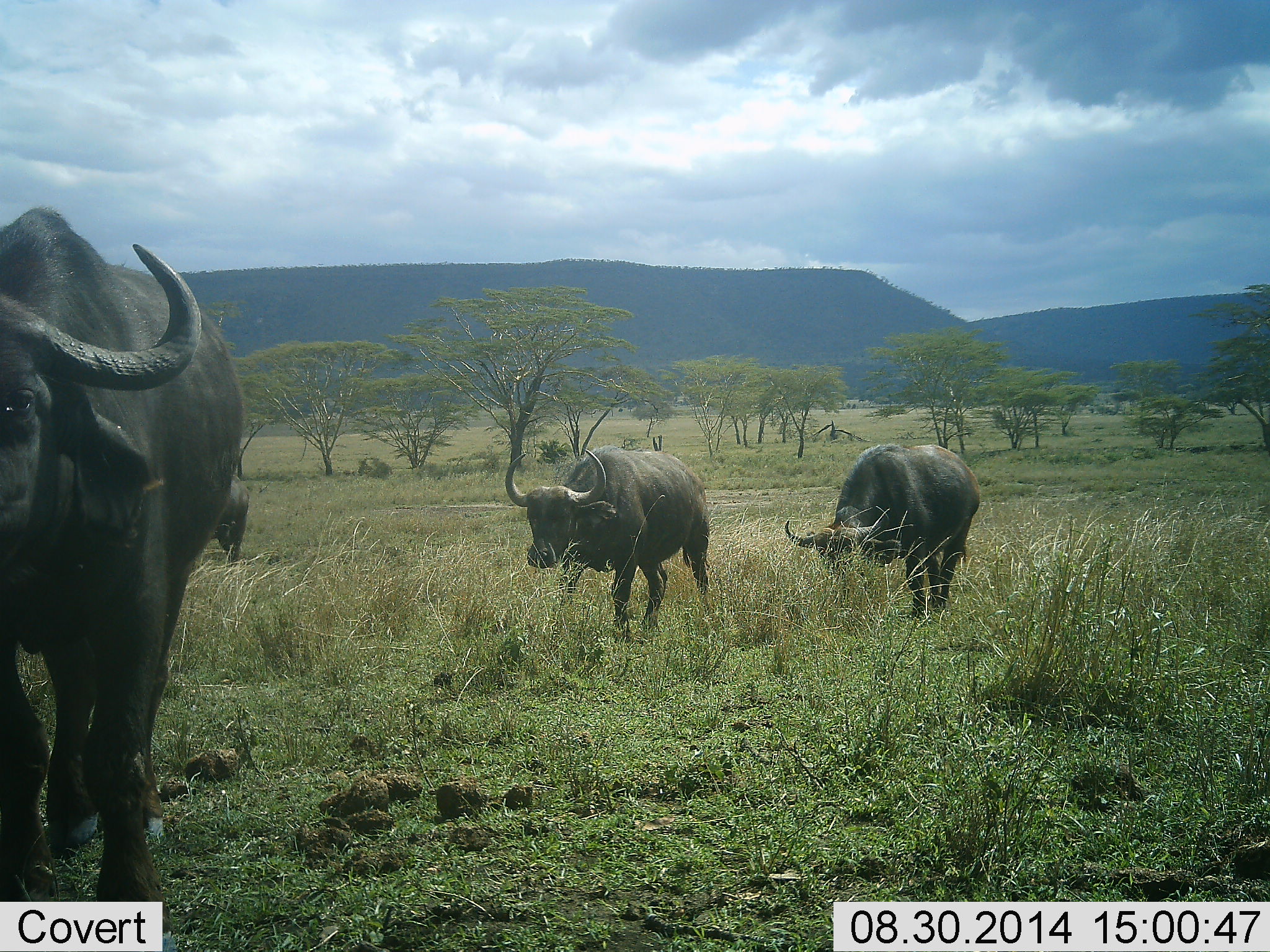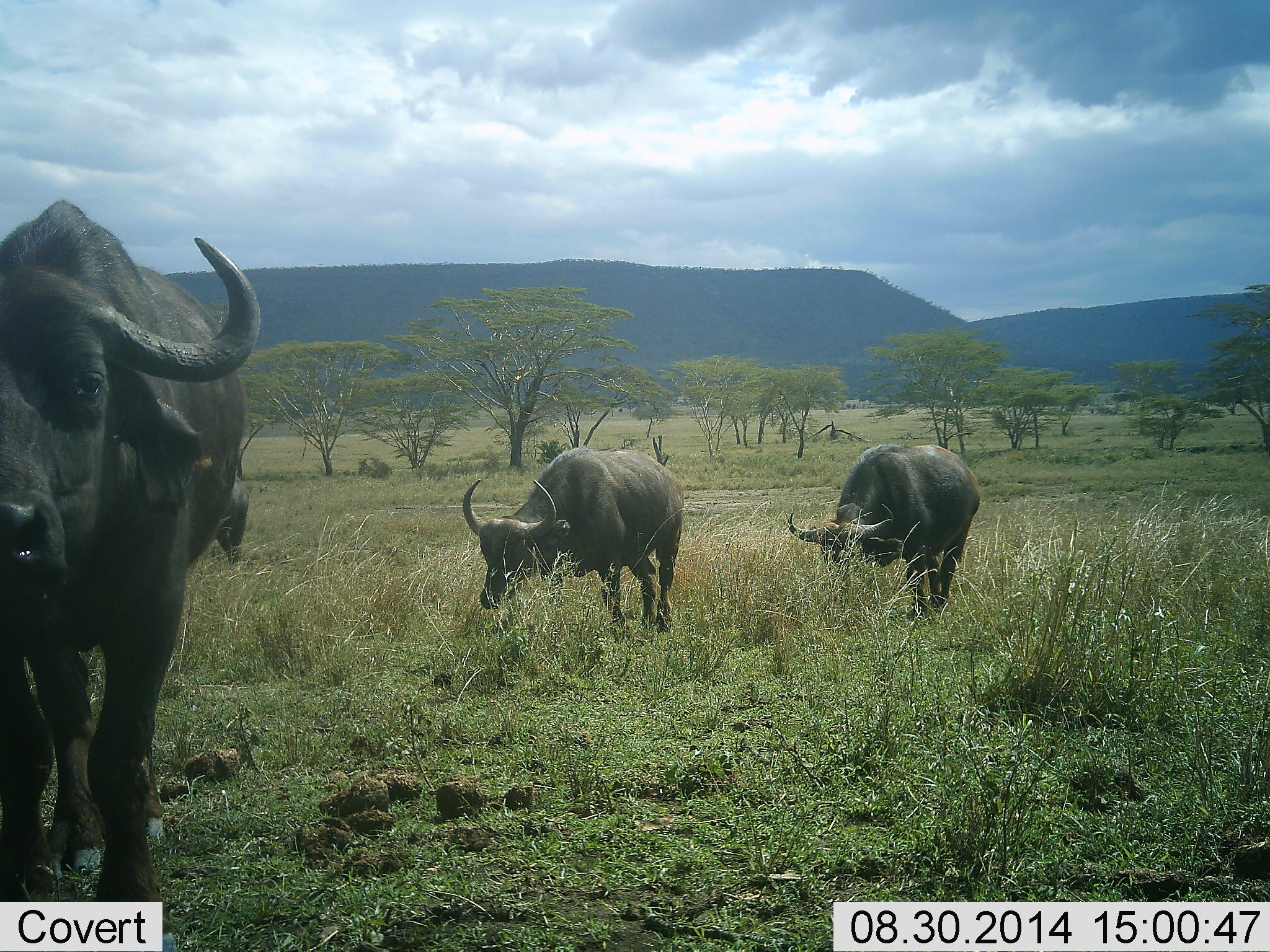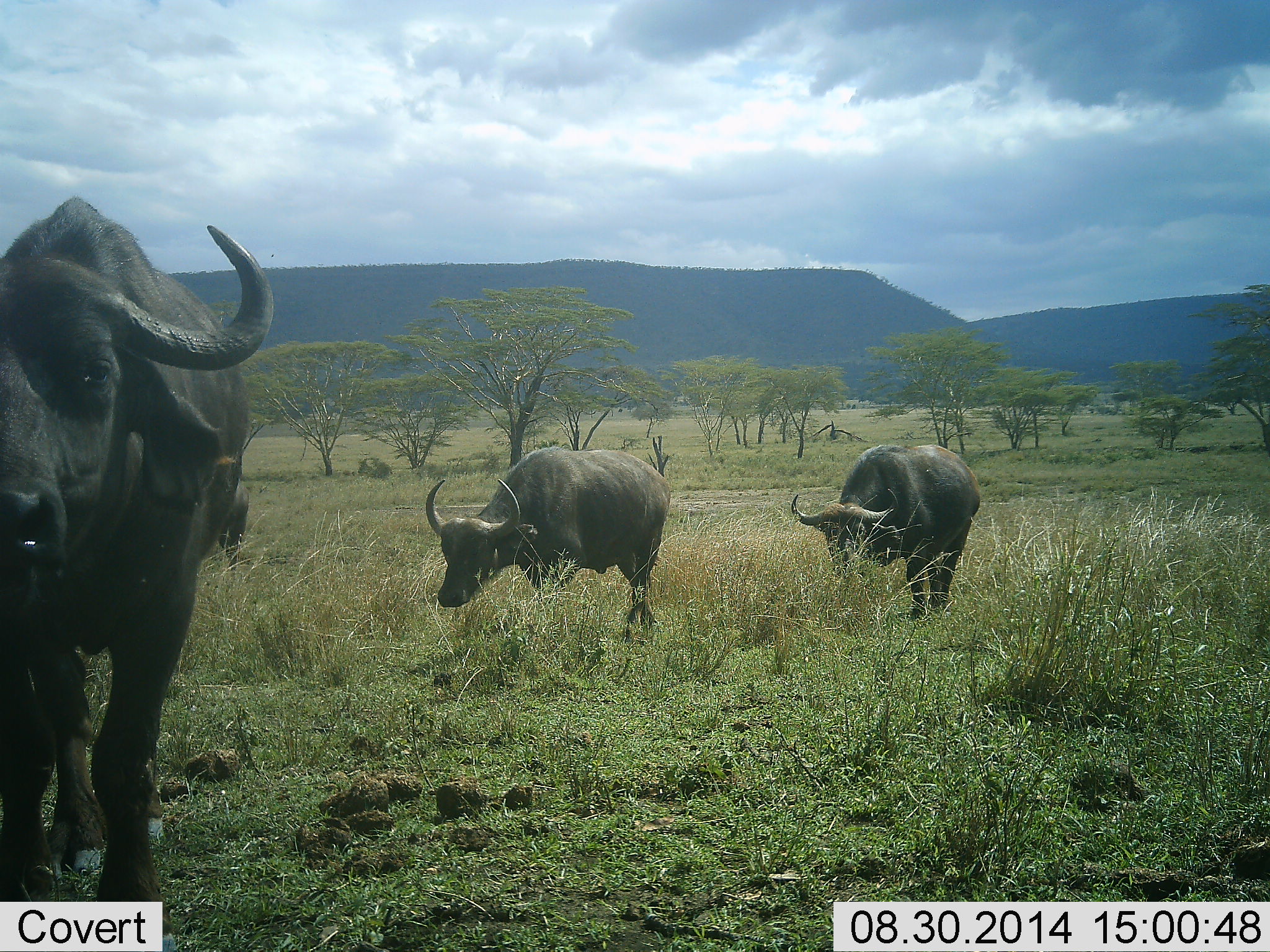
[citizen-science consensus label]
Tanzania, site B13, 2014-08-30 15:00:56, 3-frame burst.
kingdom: Animalia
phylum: Chordata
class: Mammalia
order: Artiodactyla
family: Bovidae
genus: Syncerus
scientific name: Syncerus caffer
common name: cape buffalo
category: buffalo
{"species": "buffalo (cape buffalo) (Syncerus caffer)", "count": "4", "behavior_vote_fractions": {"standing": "40%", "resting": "0%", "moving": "70%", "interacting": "0%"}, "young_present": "10%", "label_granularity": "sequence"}